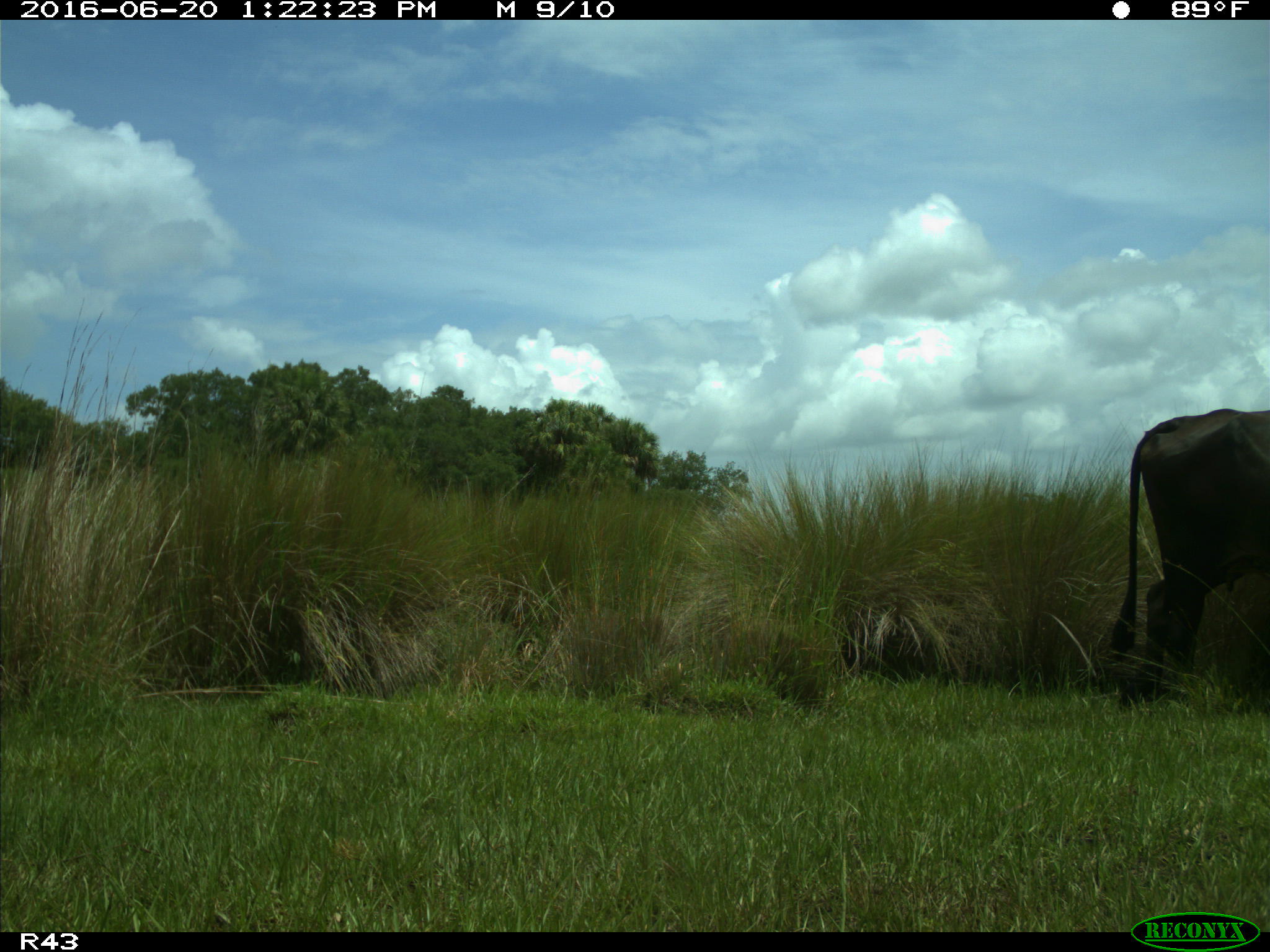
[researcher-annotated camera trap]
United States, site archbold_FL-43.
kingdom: Animalia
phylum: Chordata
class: Mammalia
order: Artiodactyla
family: Bovidae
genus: Bos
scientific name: Bos taurus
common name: domestic cow